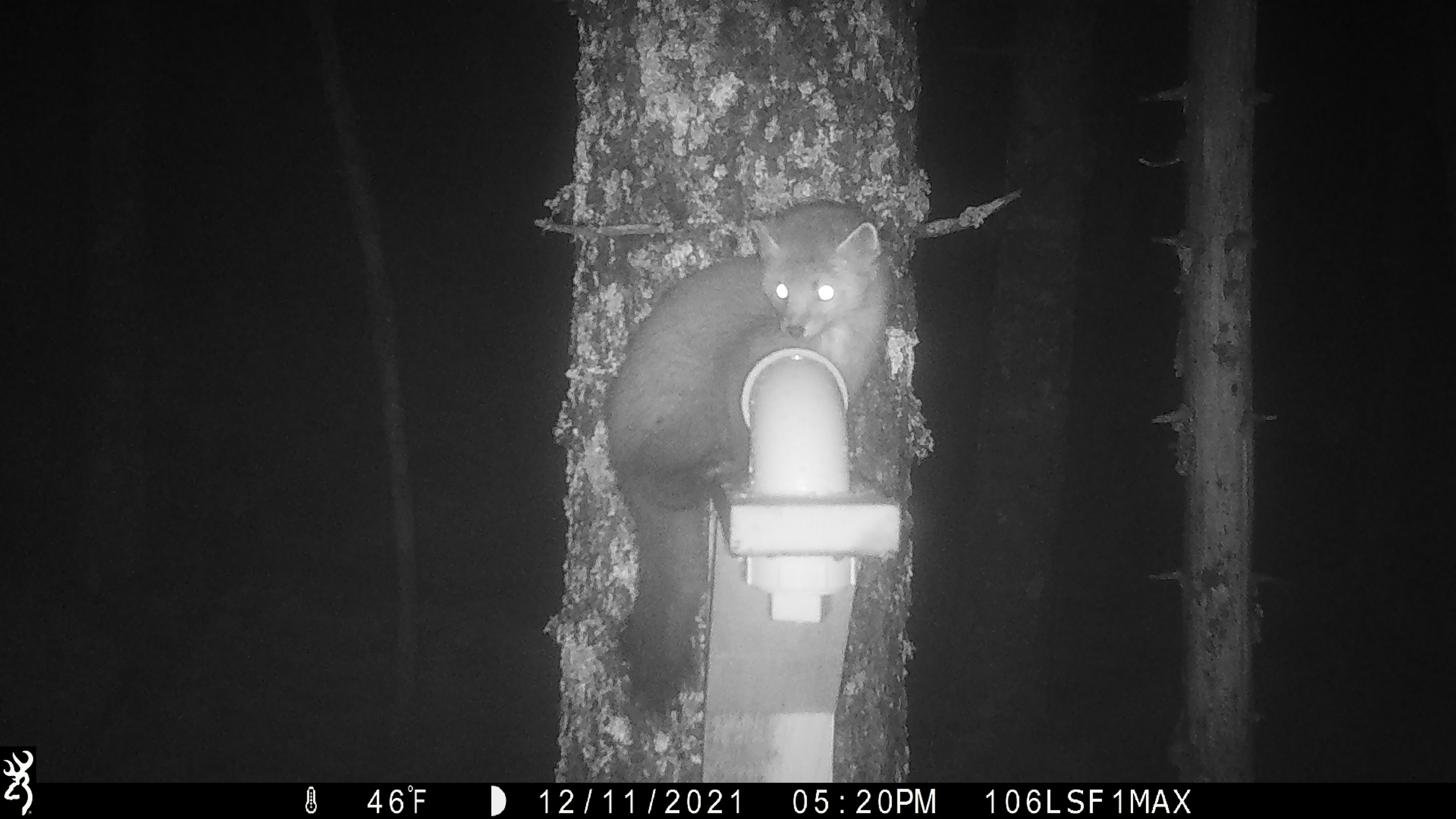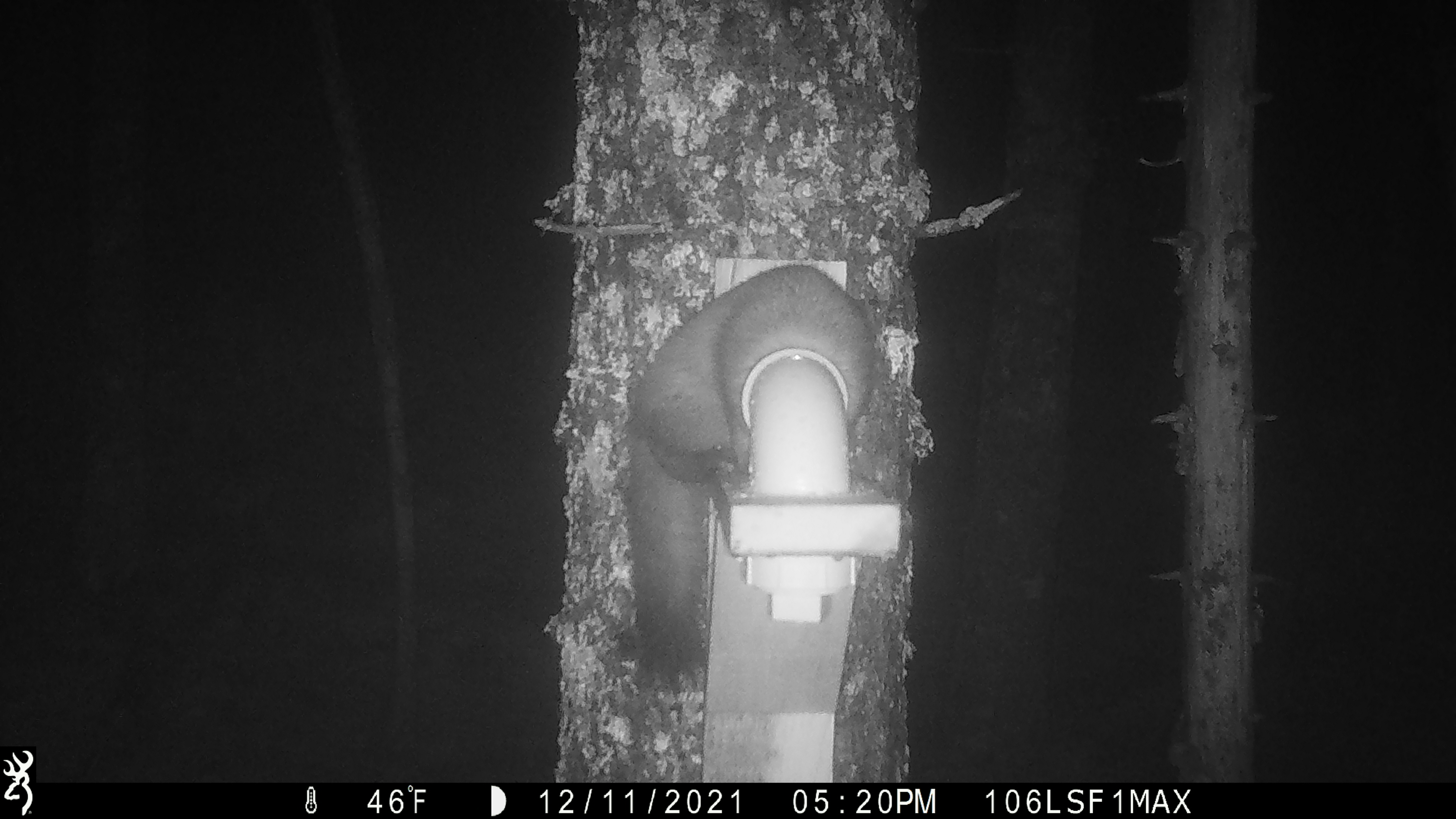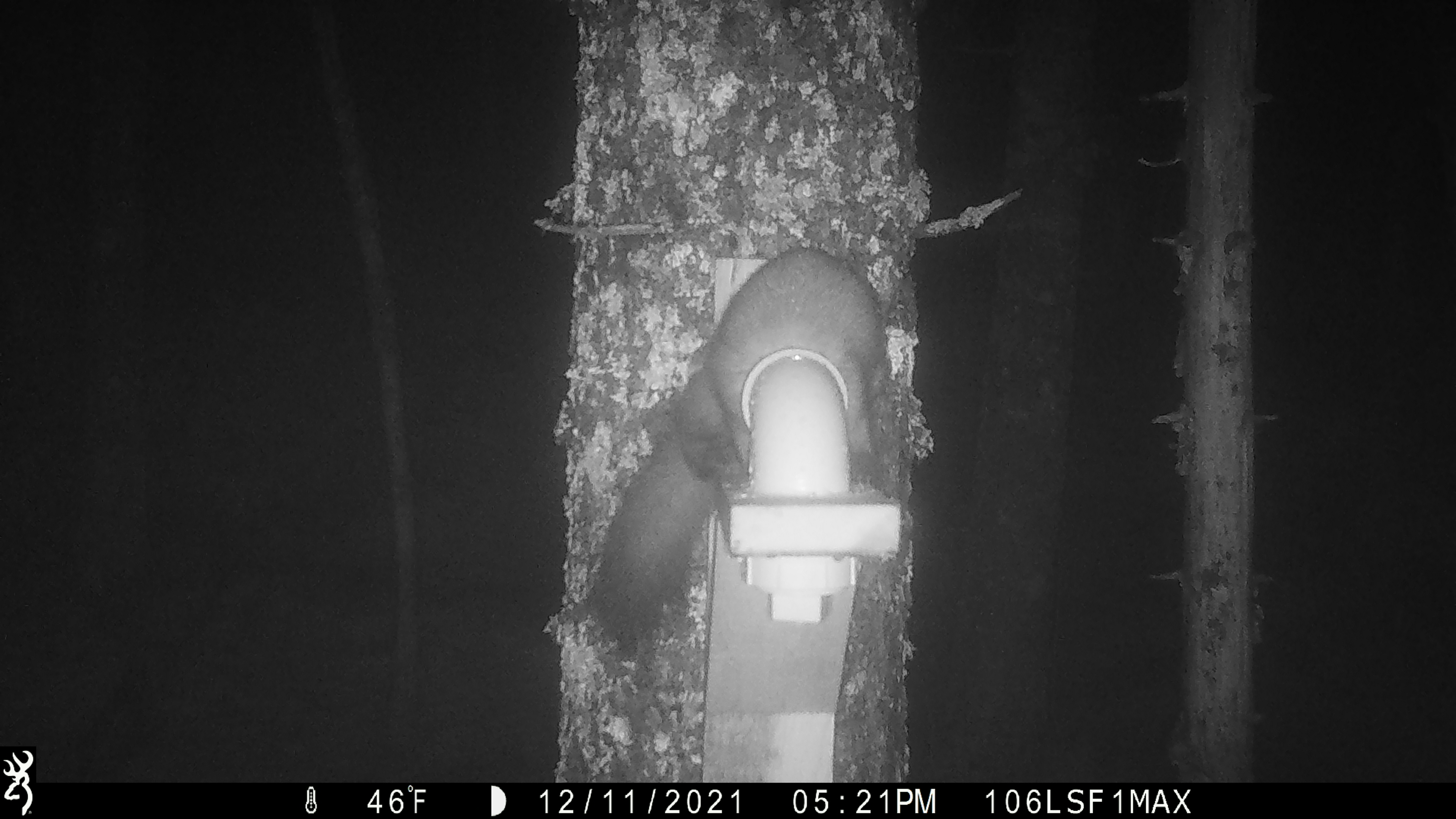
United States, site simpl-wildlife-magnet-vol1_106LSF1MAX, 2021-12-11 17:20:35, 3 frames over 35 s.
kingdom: Animalia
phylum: Chordata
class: Mammalia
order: Carnivora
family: Mustelidae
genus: Martes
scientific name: Martes americana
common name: american marten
American marten (Martes americana).